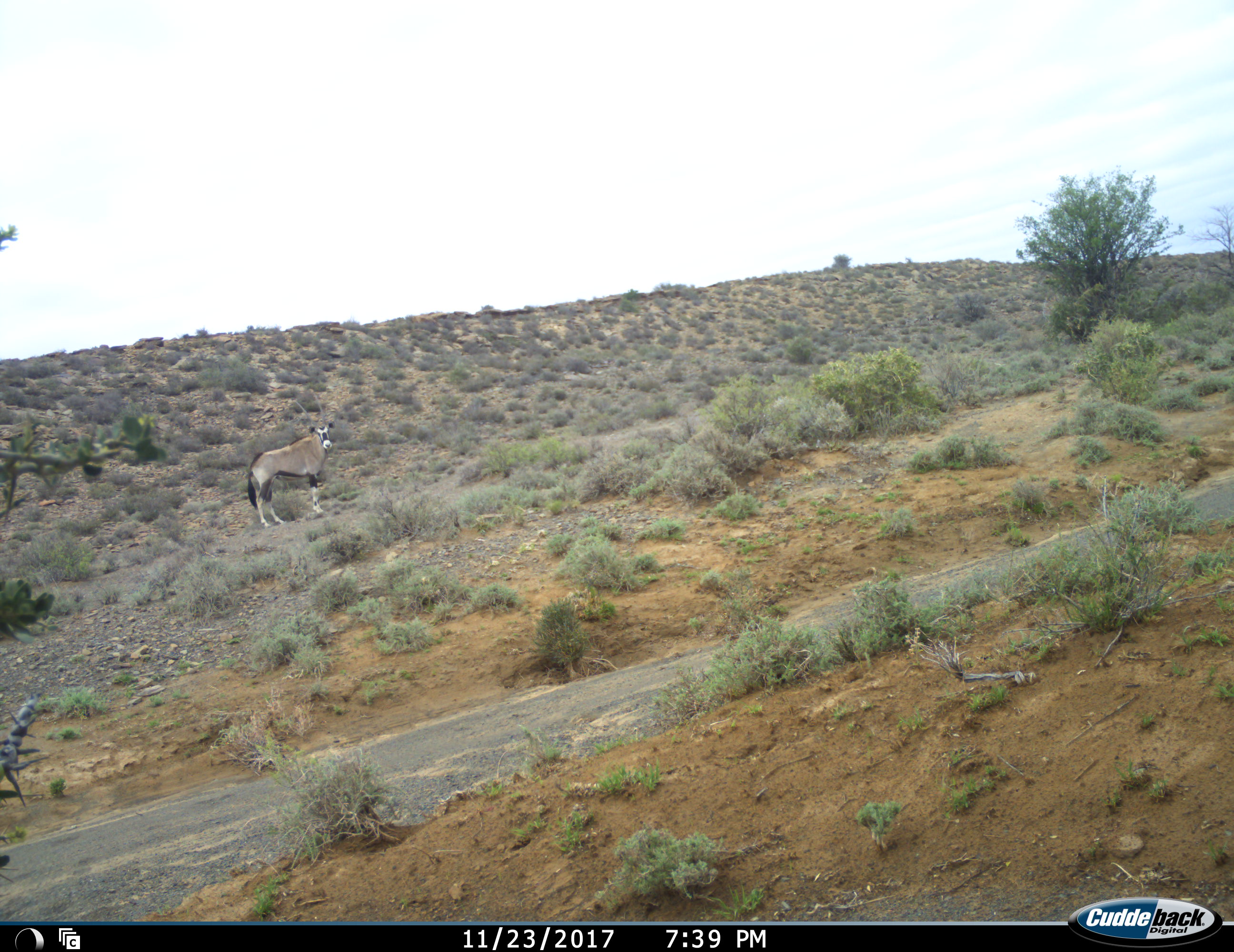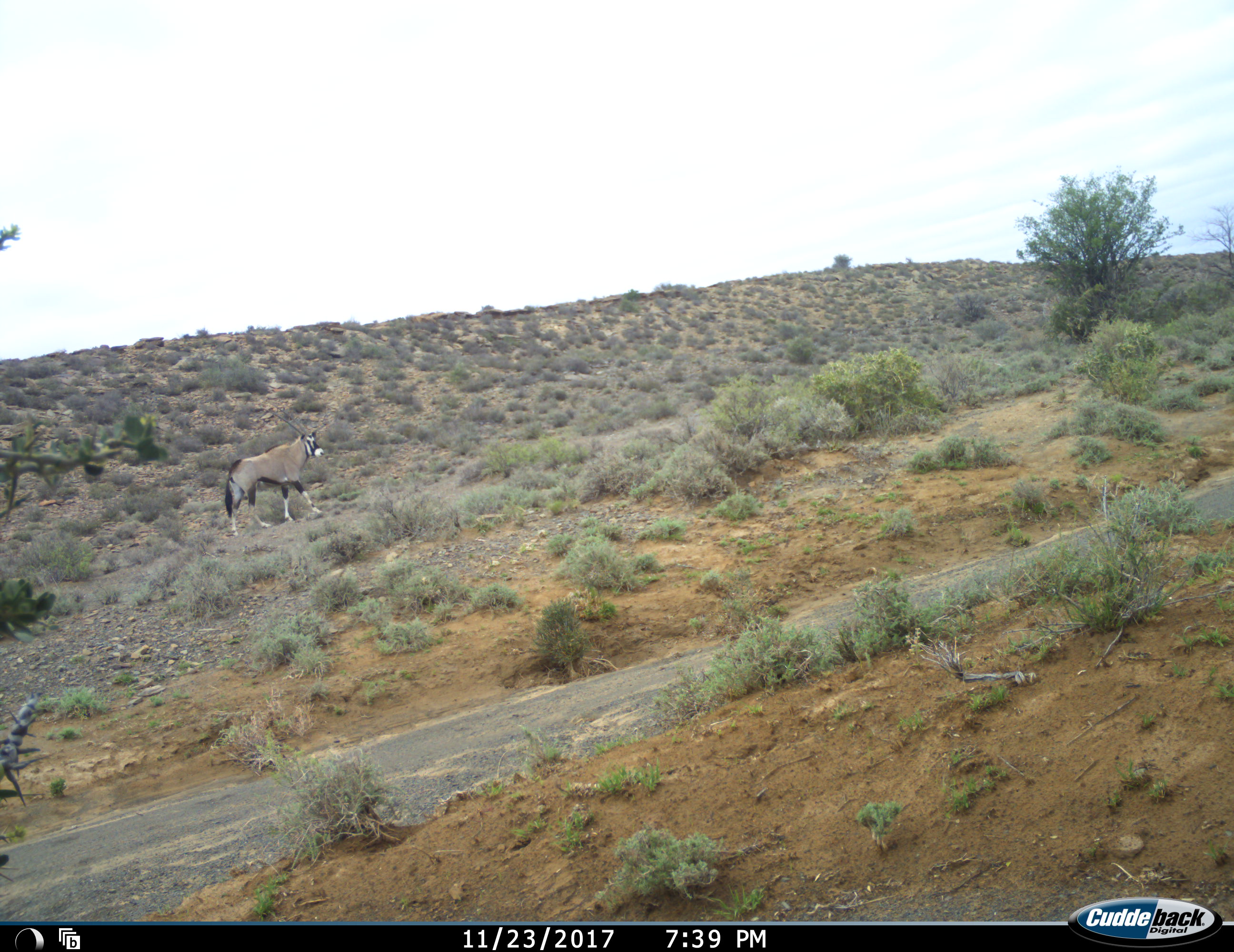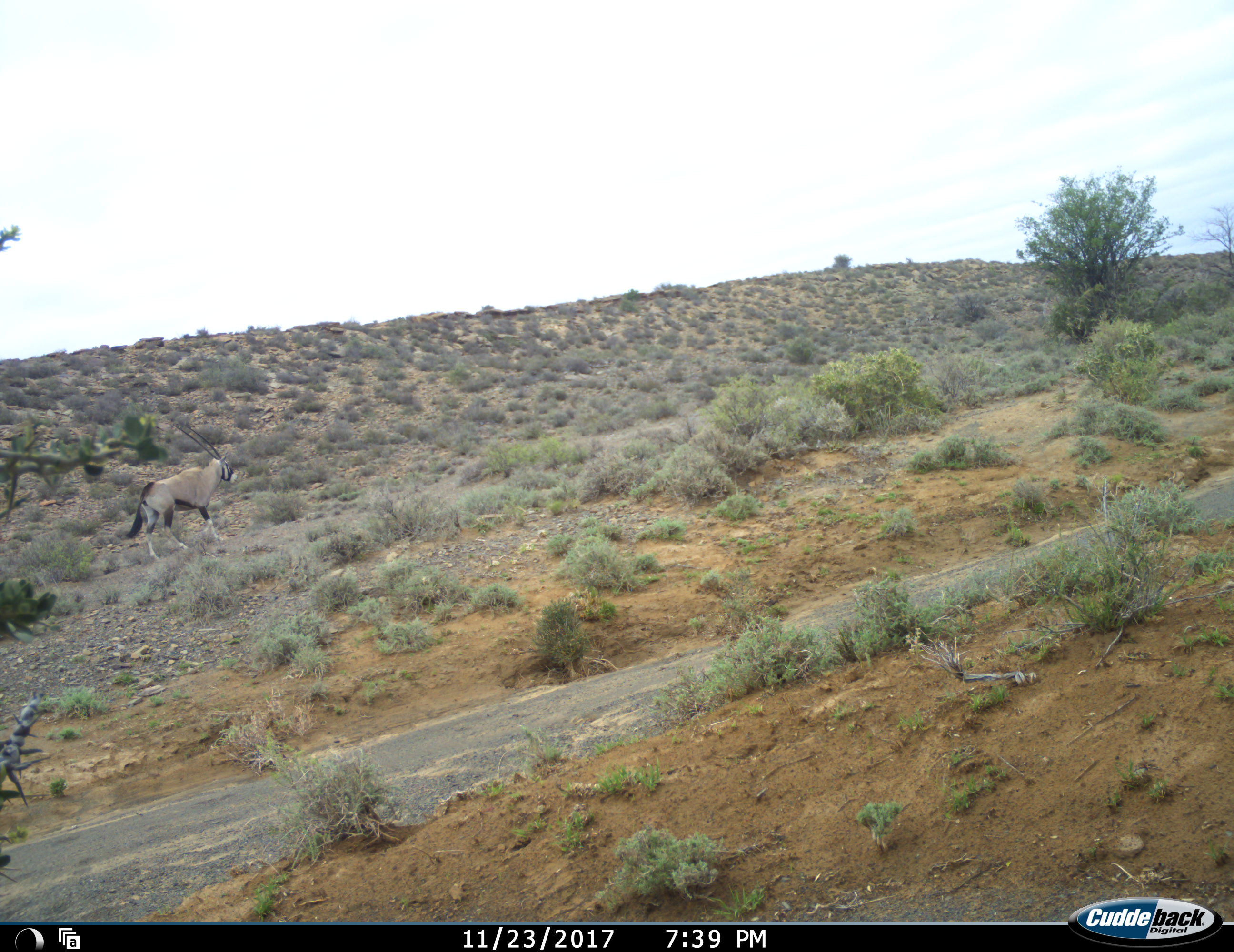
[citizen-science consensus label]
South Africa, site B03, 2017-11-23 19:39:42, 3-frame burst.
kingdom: Animalia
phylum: Chordata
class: Mammalia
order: Artiodactyla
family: Bovidae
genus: Oryx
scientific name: Oryx gazella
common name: gemsbok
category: gemsbokoryx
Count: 1.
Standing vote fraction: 40%.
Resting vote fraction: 0%.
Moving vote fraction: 70%.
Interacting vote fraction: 0%.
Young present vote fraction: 0%.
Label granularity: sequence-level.